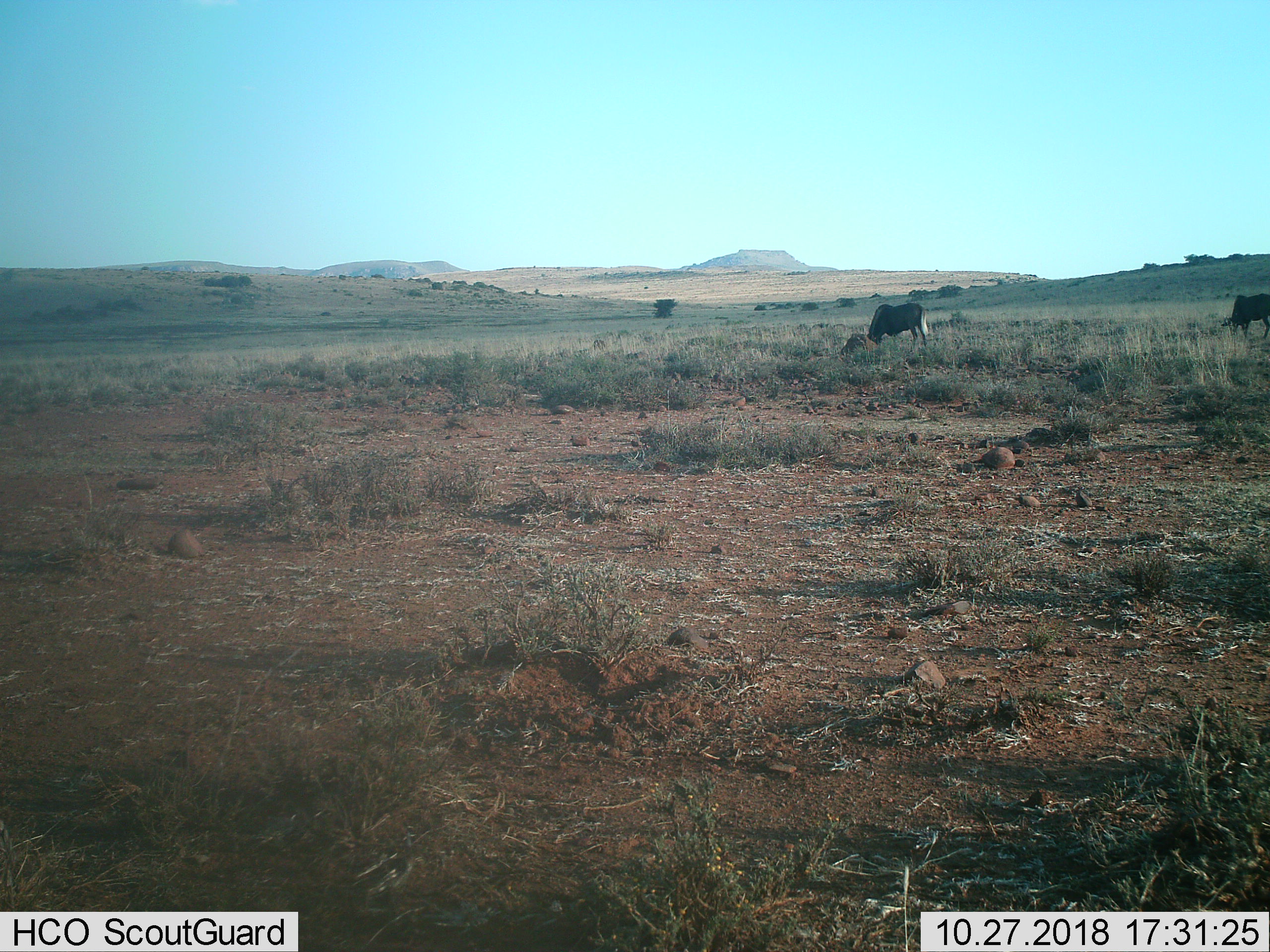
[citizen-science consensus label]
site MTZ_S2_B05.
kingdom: Animalia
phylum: Chordata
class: Mammalia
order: Artiodactyla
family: Bovidae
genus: Connochaetes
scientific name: Connochaetes gnou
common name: black wildebeest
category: wildebeestblack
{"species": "wildebeestblack (black wildebeest) (Connochaetes gnou)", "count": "2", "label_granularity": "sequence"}